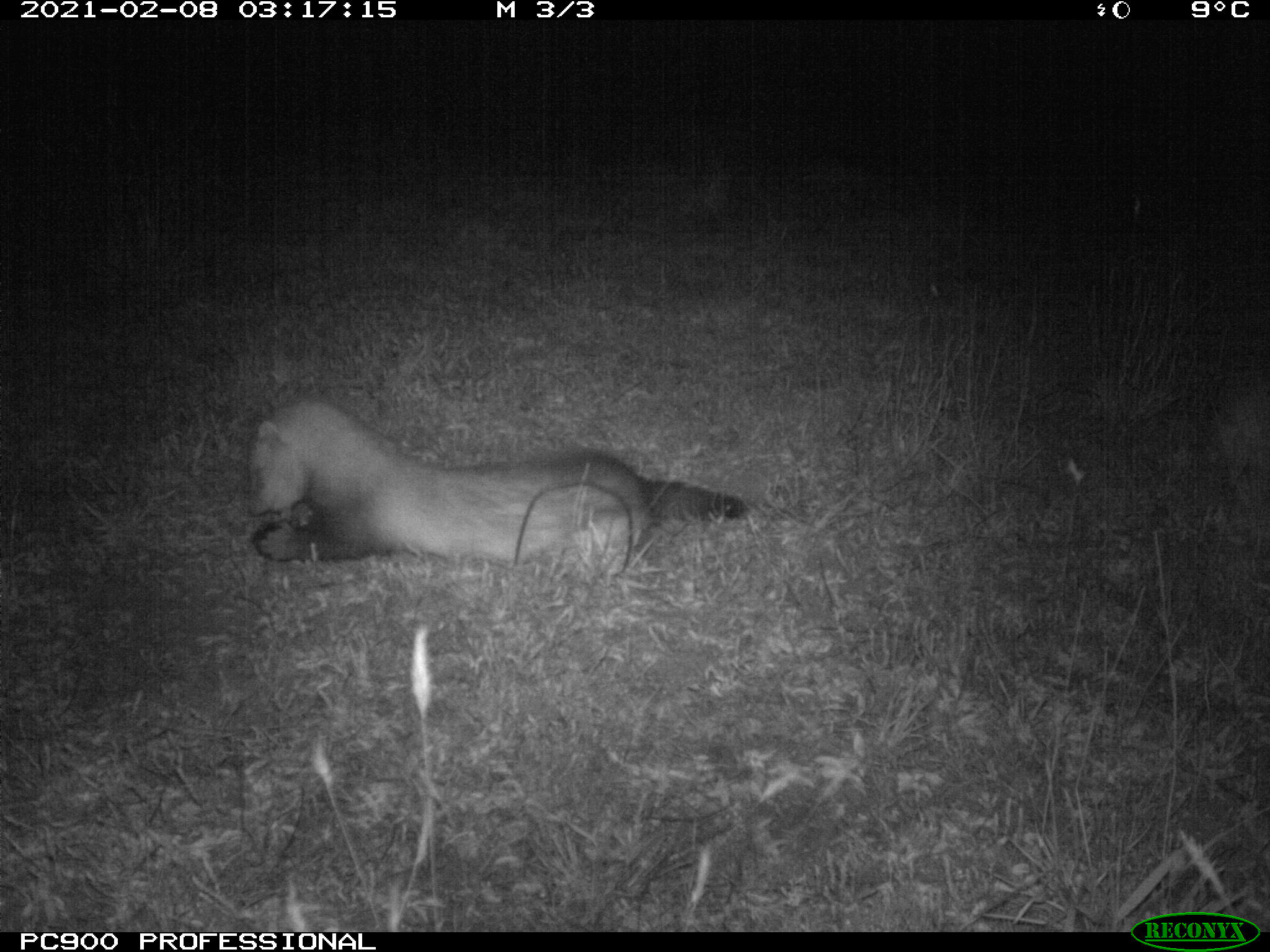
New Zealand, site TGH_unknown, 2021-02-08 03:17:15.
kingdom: Animalia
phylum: Chordata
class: Mammalia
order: Carnivora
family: Mustelidae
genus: Mustela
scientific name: Mustela furo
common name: ferret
Ferret (Mustela furo).